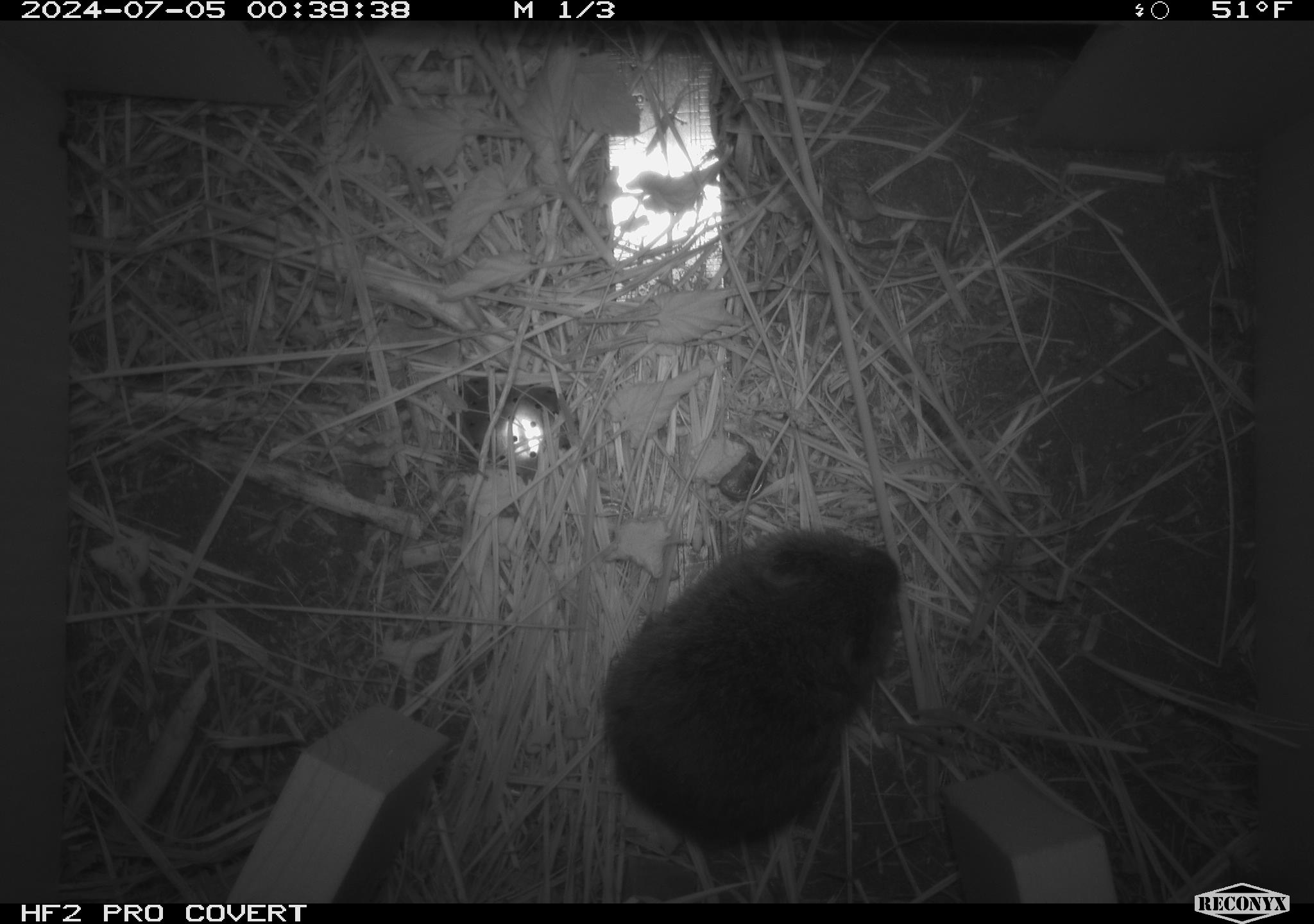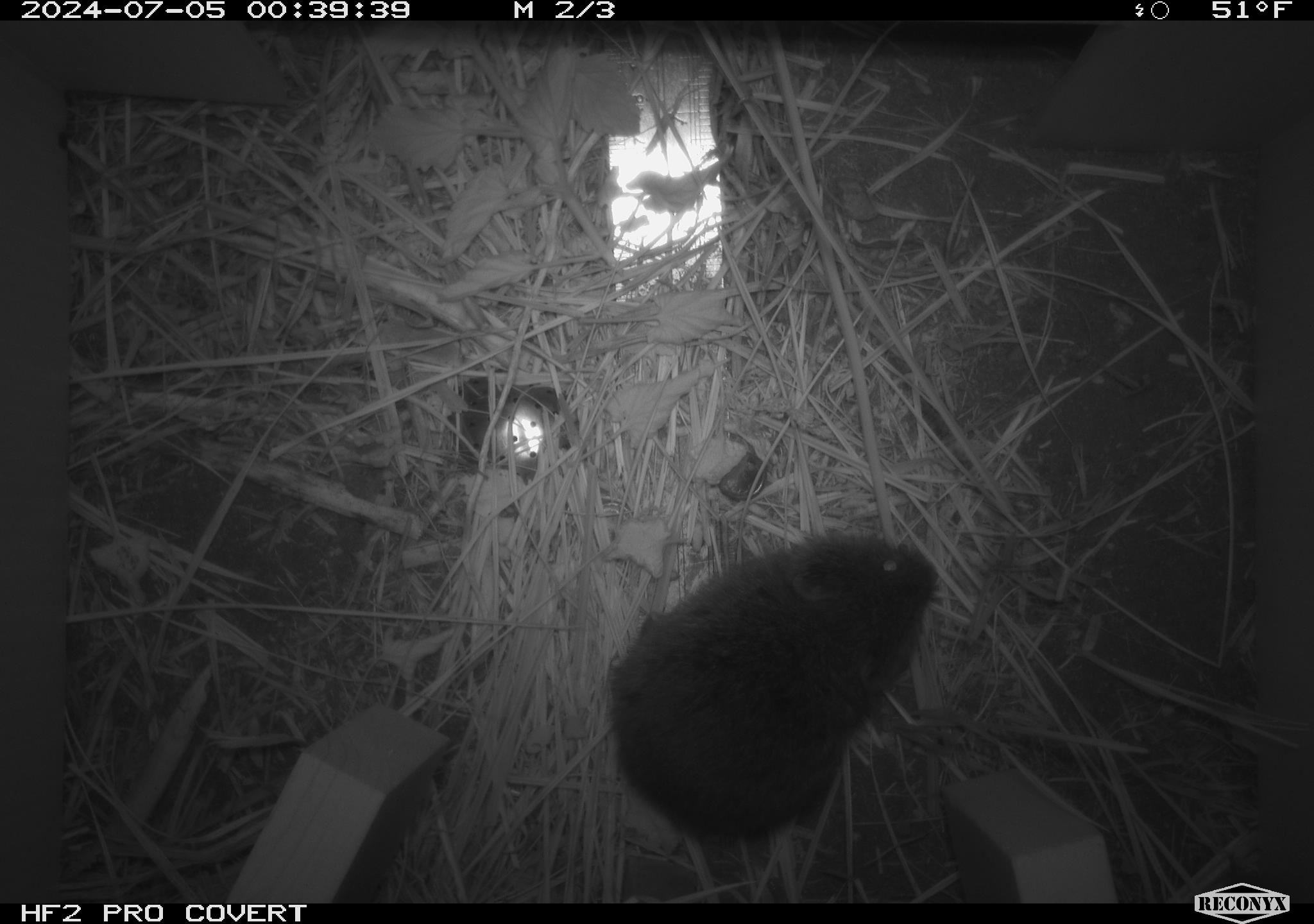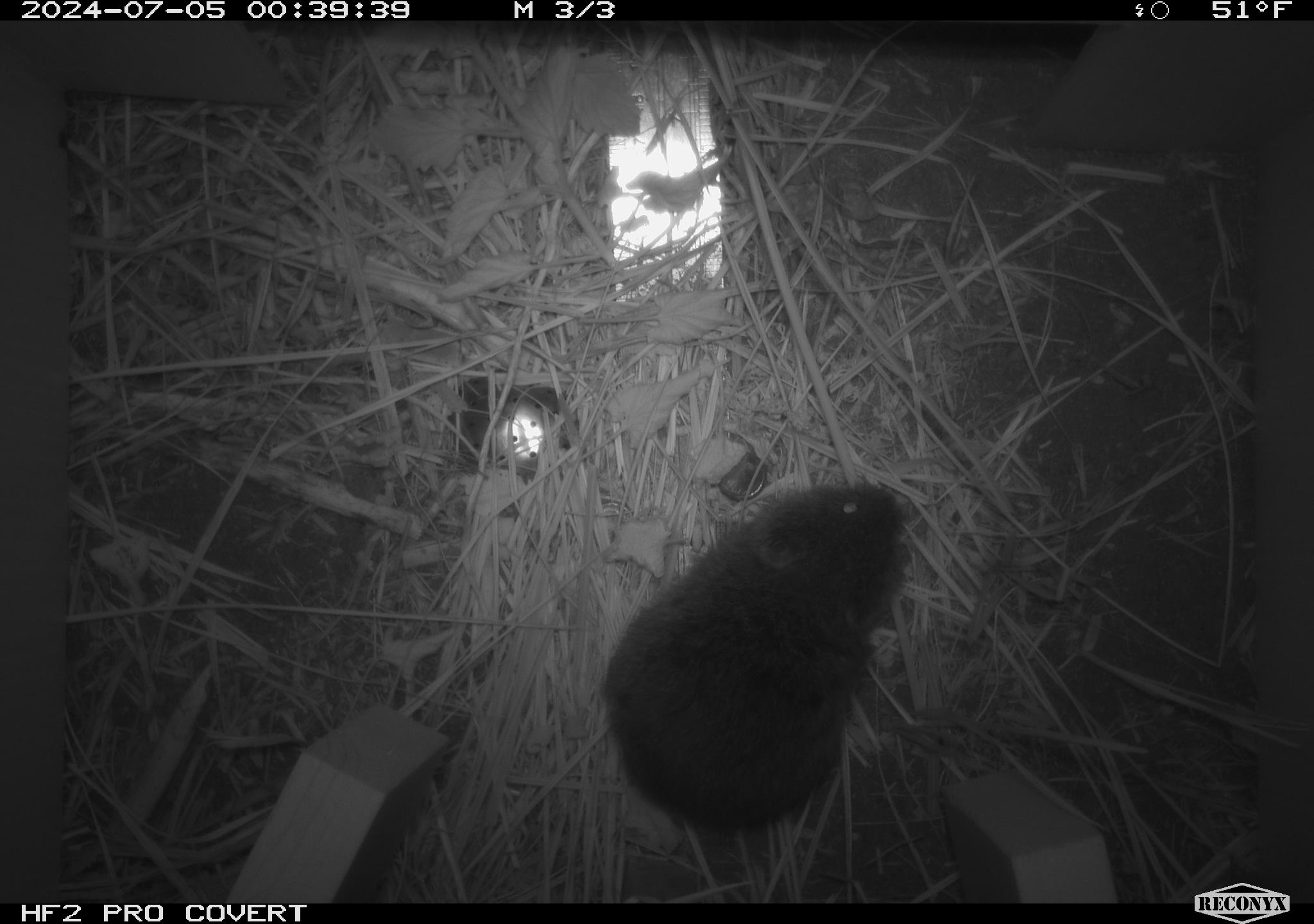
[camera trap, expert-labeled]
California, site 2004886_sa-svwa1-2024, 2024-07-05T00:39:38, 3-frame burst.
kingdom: Animalia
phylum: Chordata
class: Mammalia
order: Rodentia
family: Cricetidae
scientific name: Arvicolinae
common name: voles, lemmings, and muskrats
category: arvicolinae subfamily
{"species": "arvicolinae subfamily (voles, lemmings, and muskrats) (Arvicolinae)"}